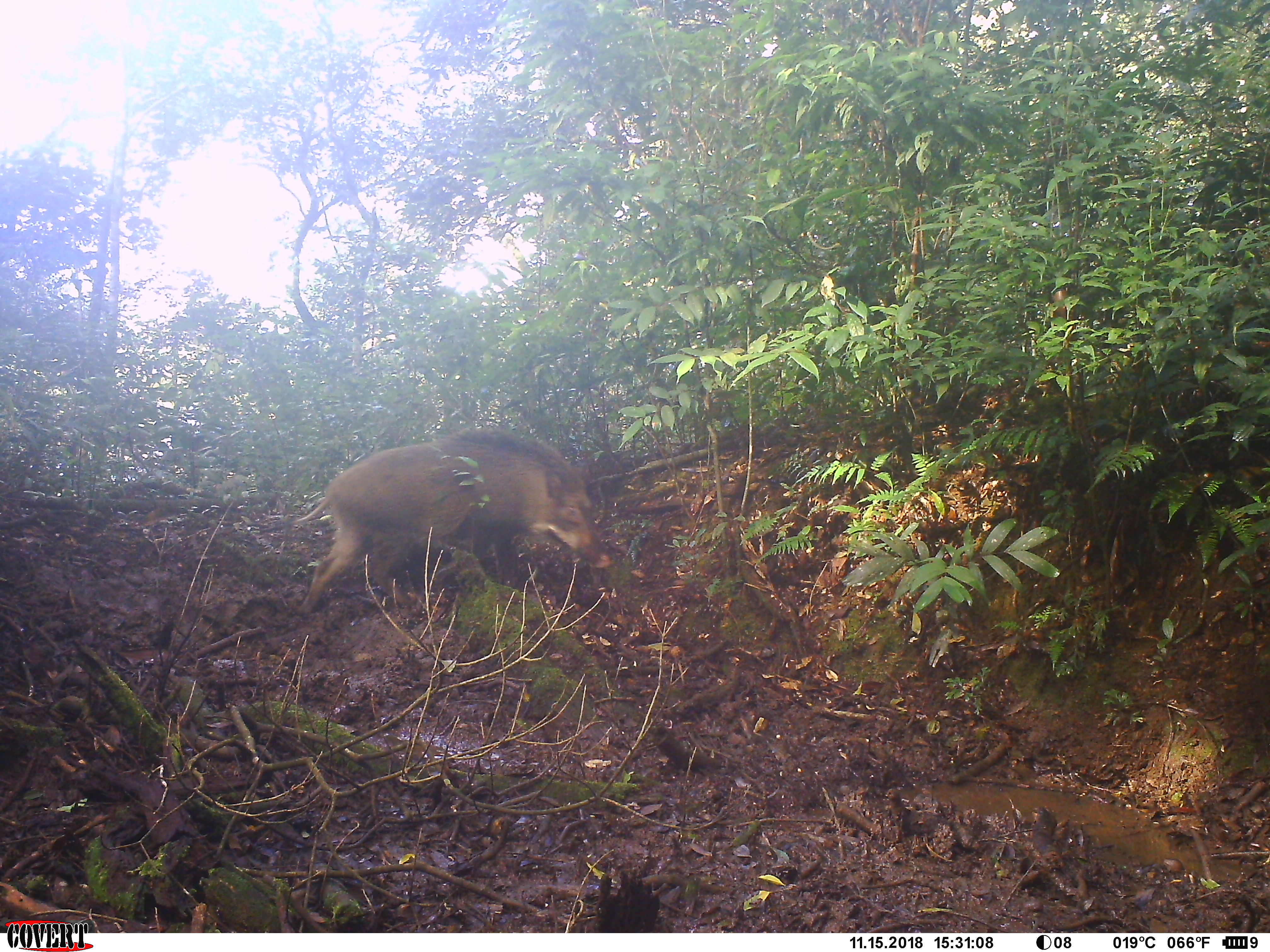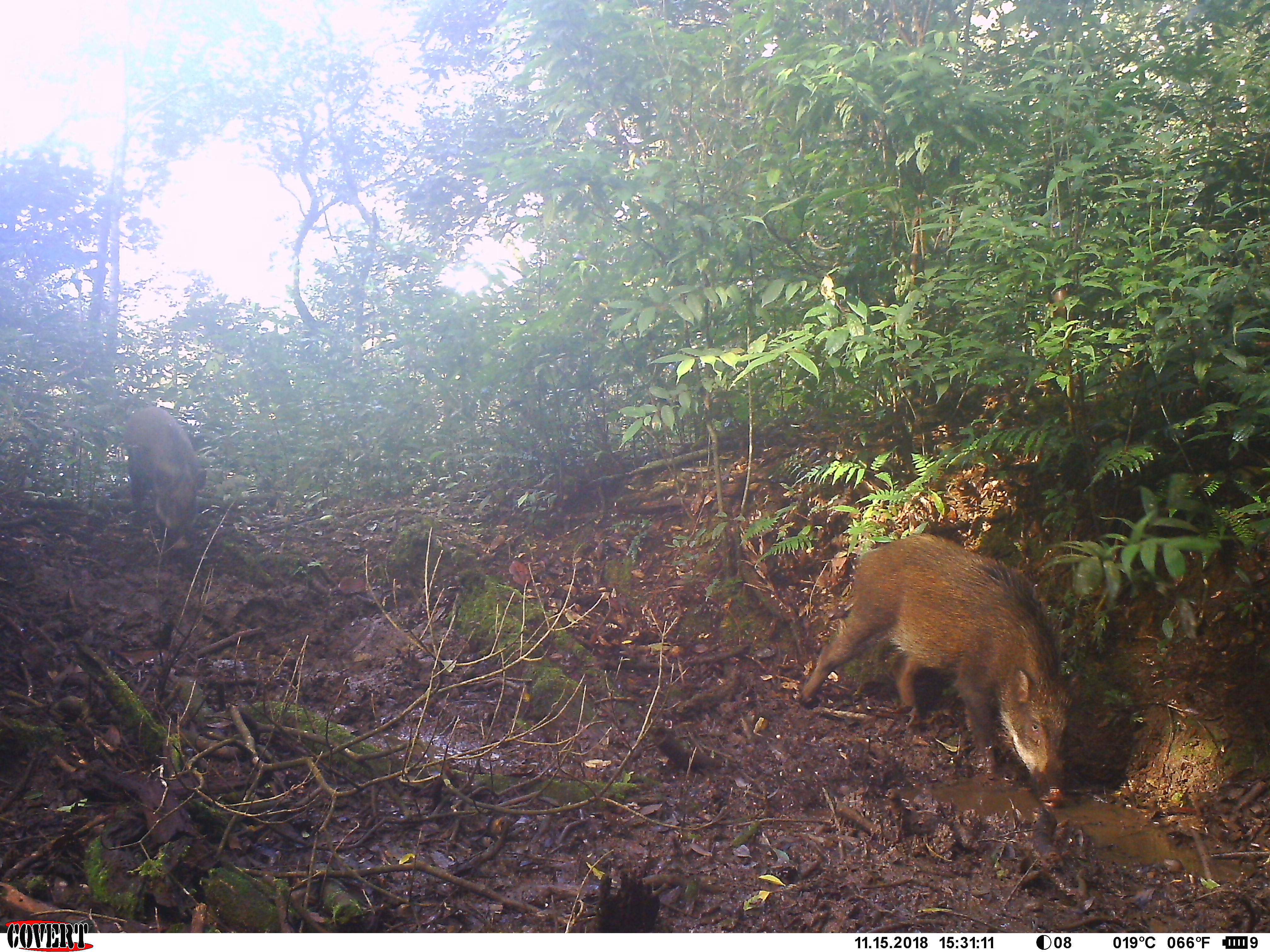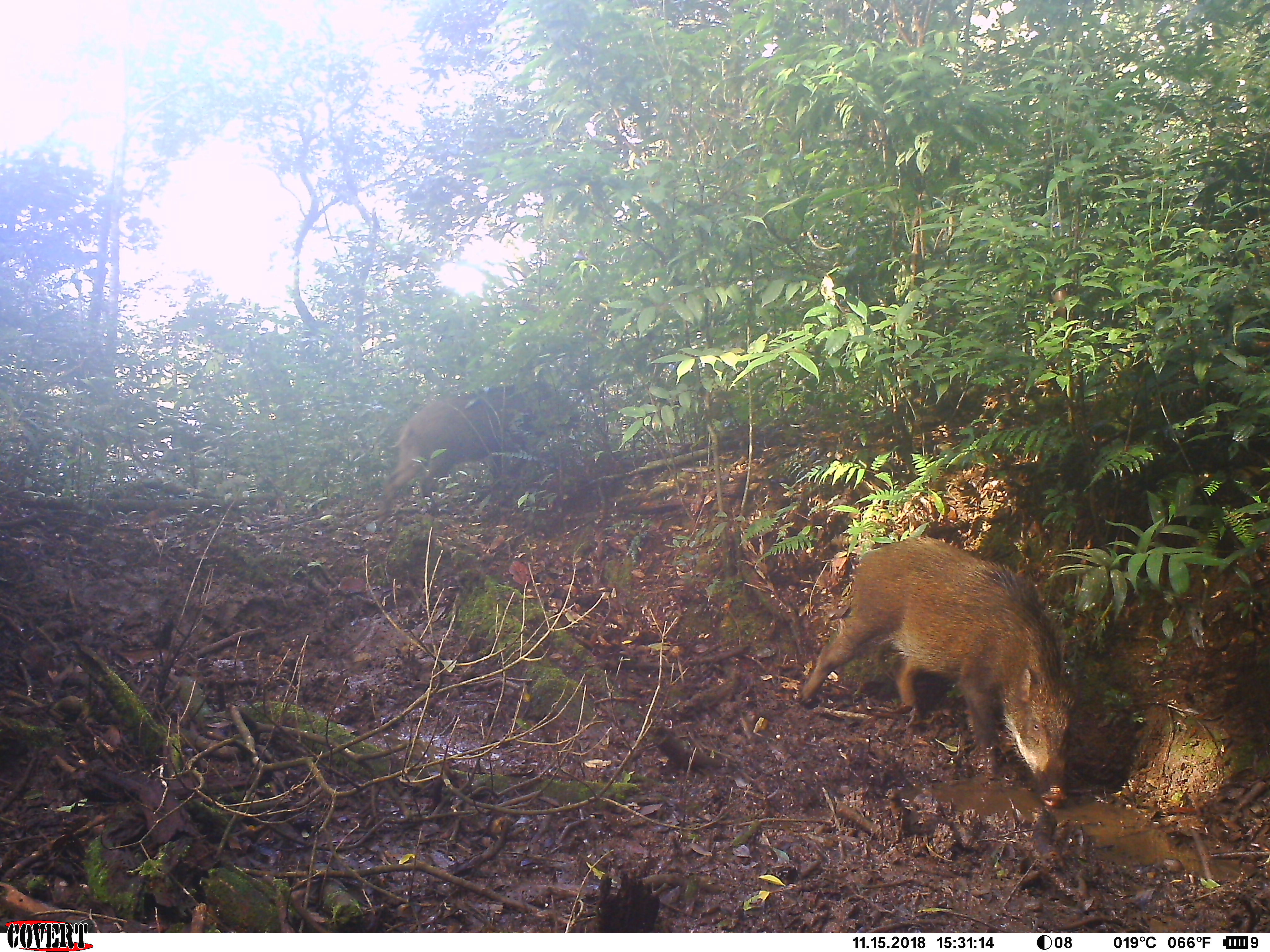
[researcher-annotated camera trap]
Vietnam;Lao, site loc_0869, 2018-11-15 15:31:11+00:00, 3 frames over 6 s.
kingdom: Animalia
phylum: Chordata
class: Mammalia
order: Artiodactyla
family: Suidae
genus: Sus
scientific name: Sus scrofa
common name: eurasian wild pig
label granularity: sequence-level